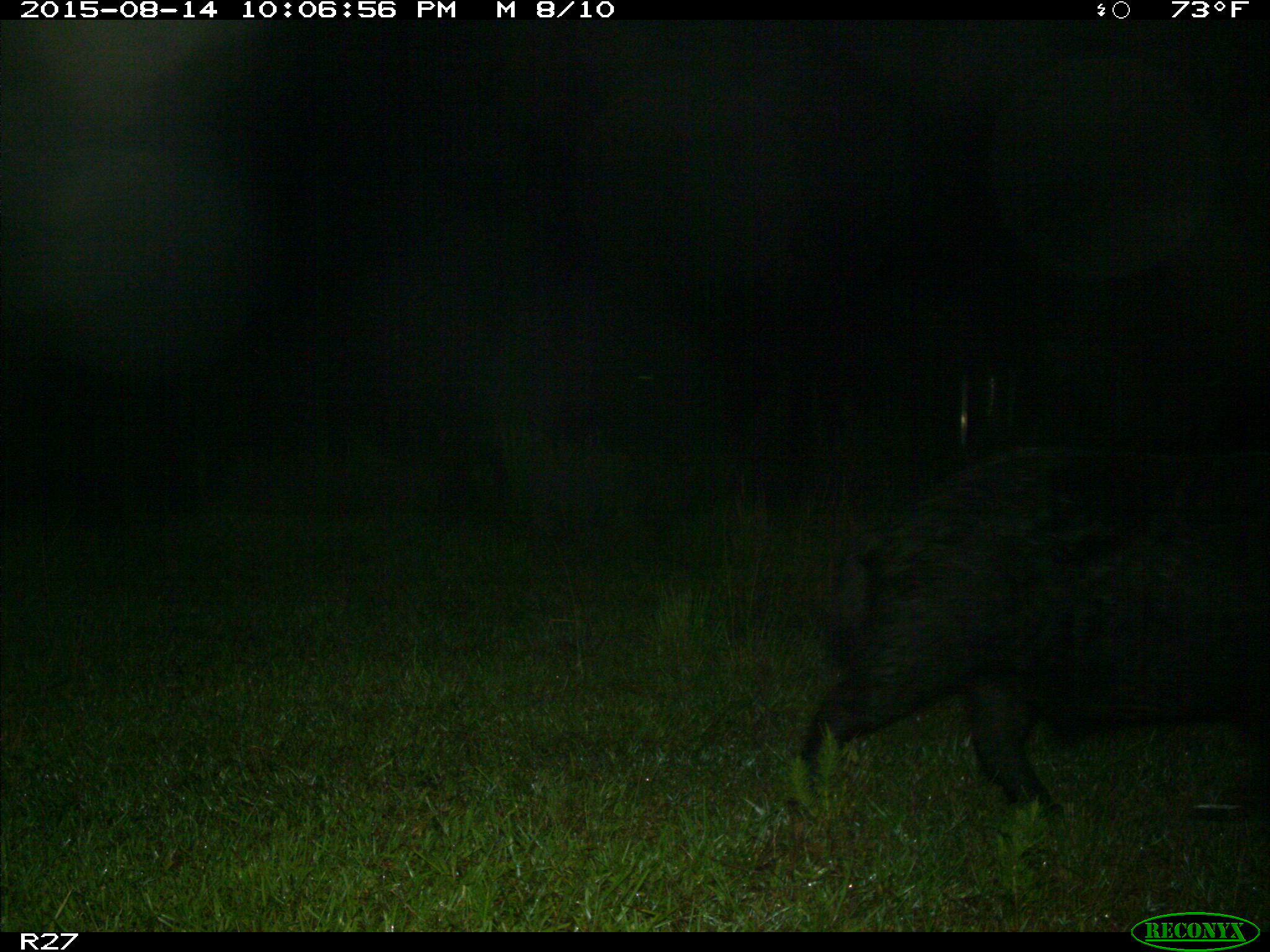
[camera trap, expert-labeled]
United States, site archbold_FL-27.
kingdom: Animalia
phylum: Chordata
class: Mammalia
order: Artiodactyla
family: Suidae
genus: Sus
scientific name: Sus scrofa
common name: wild boar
Sus scrofa (wild boar).